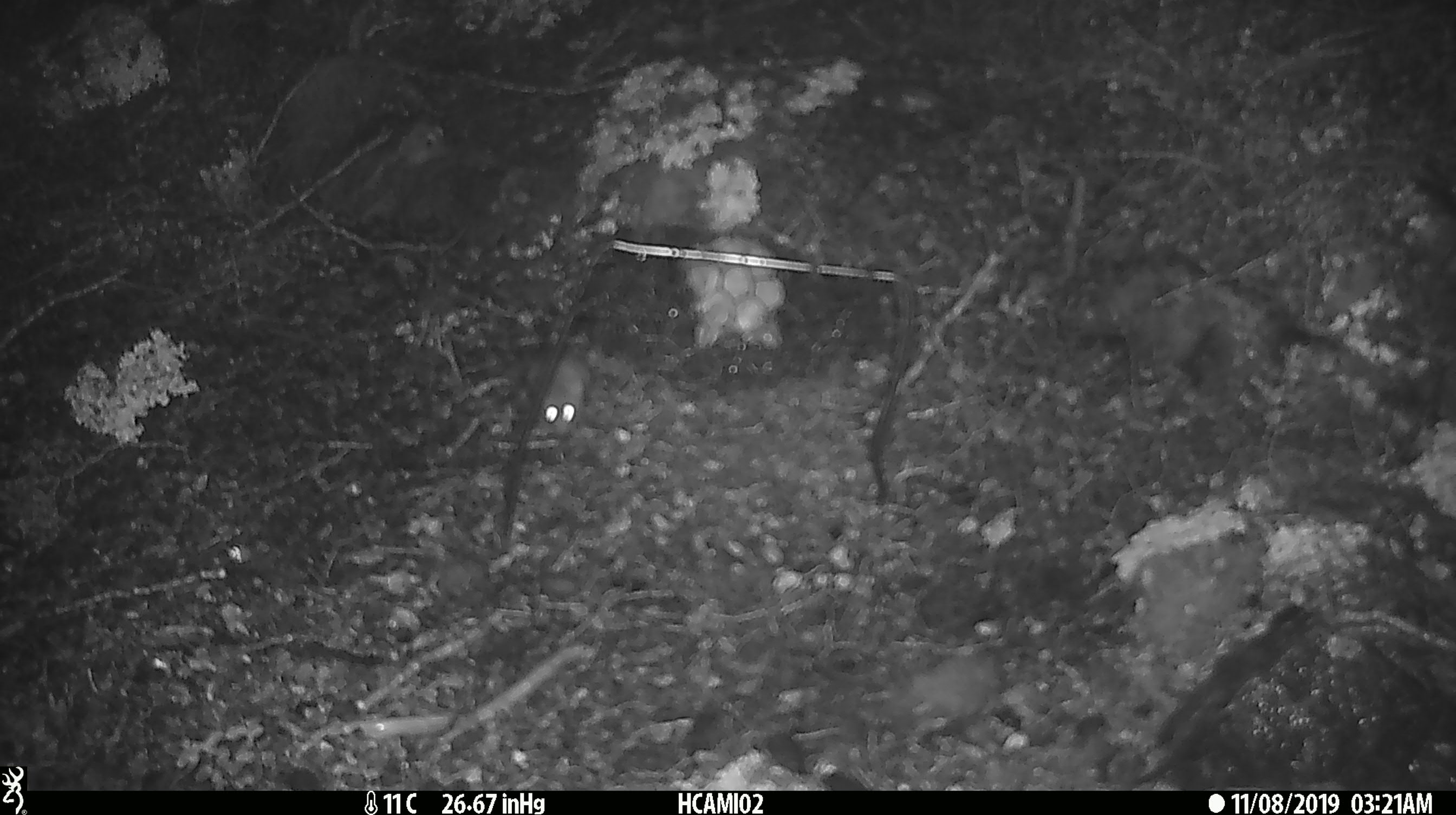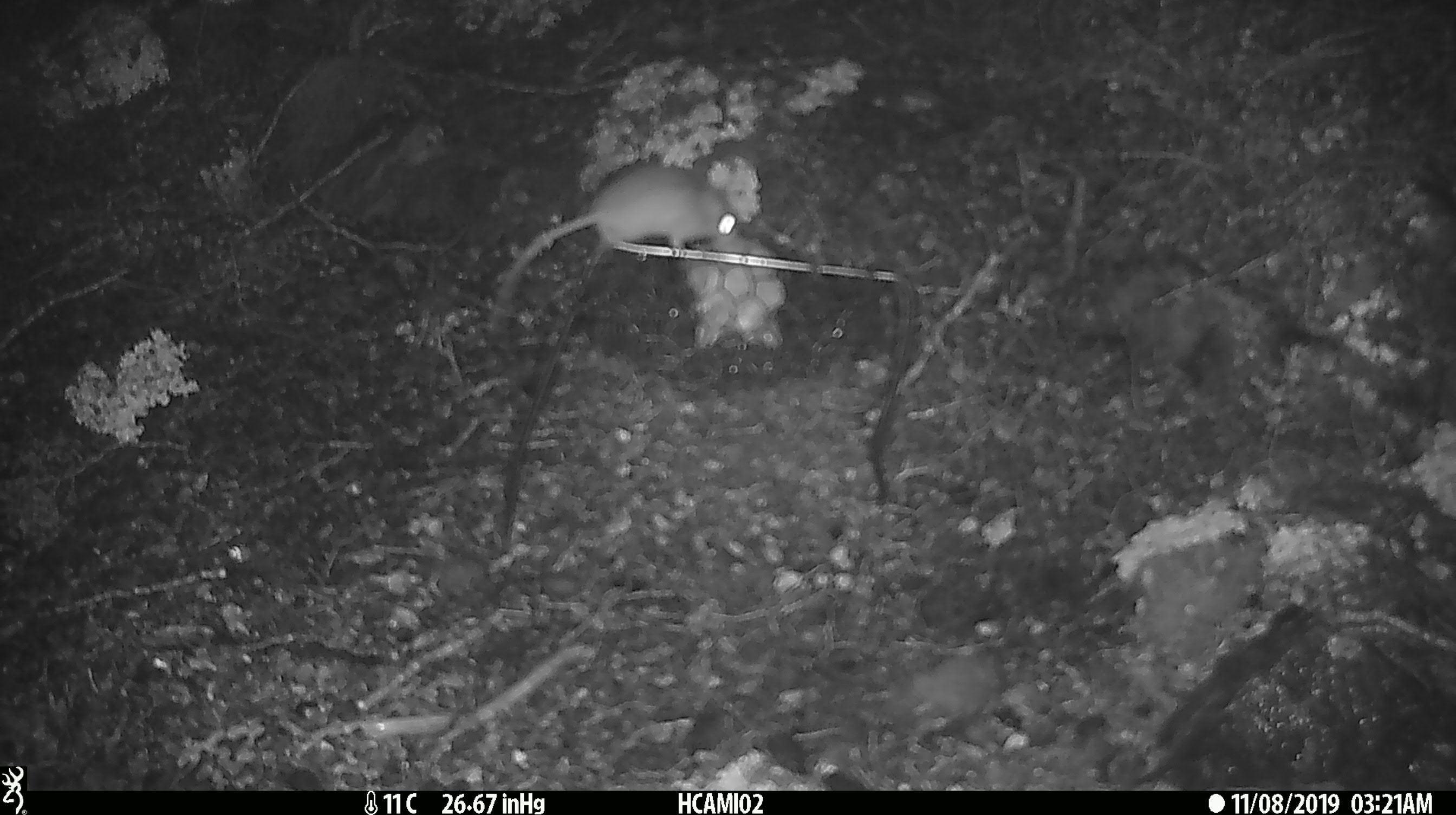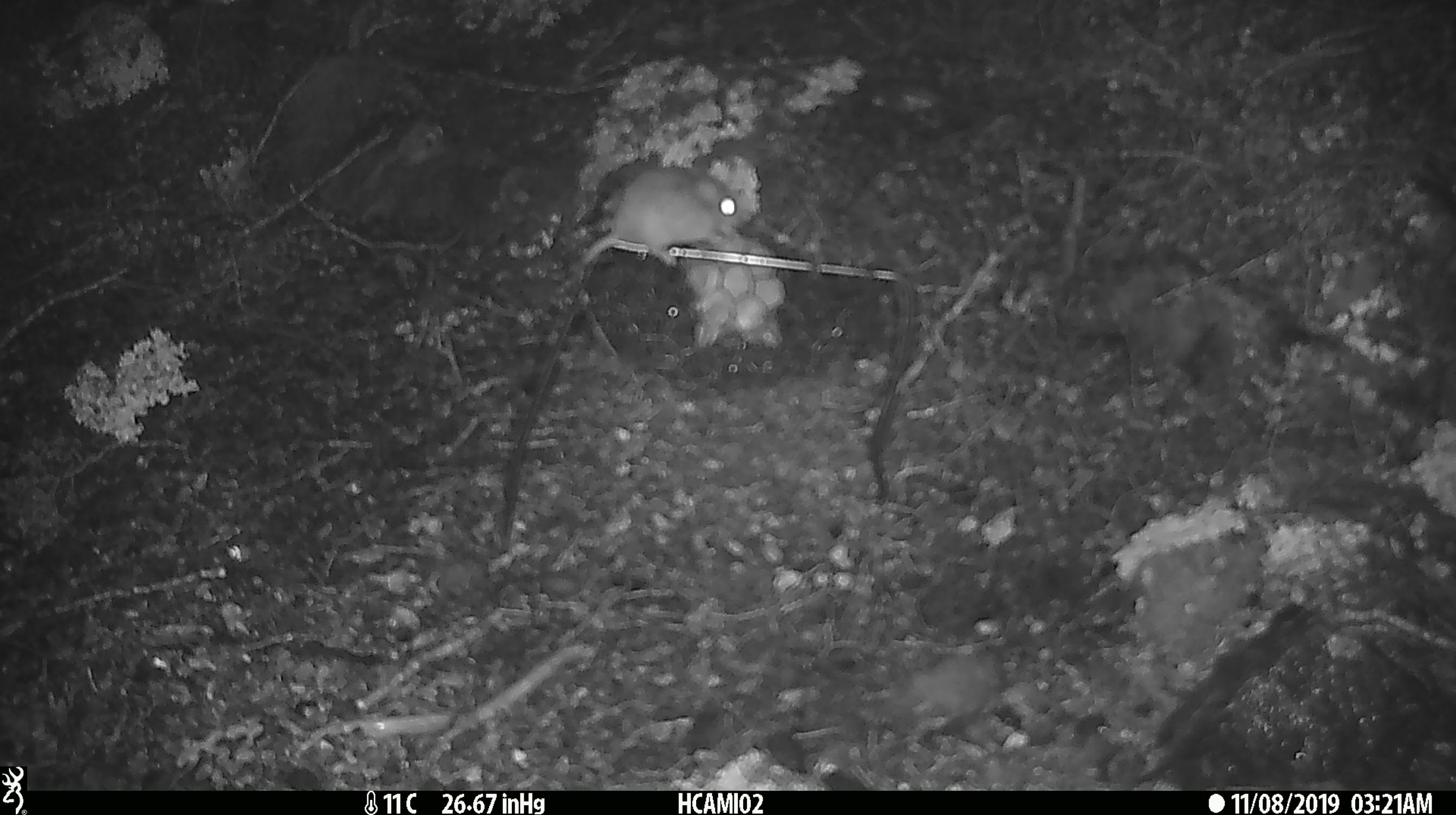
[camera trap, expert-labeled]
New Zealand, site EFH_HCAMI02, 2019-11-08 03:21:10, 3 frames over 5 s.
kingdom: Animalia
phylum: Chordata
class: Mammalia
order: Rodentia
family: Muridae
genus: Mus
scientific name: Mus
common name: mouse